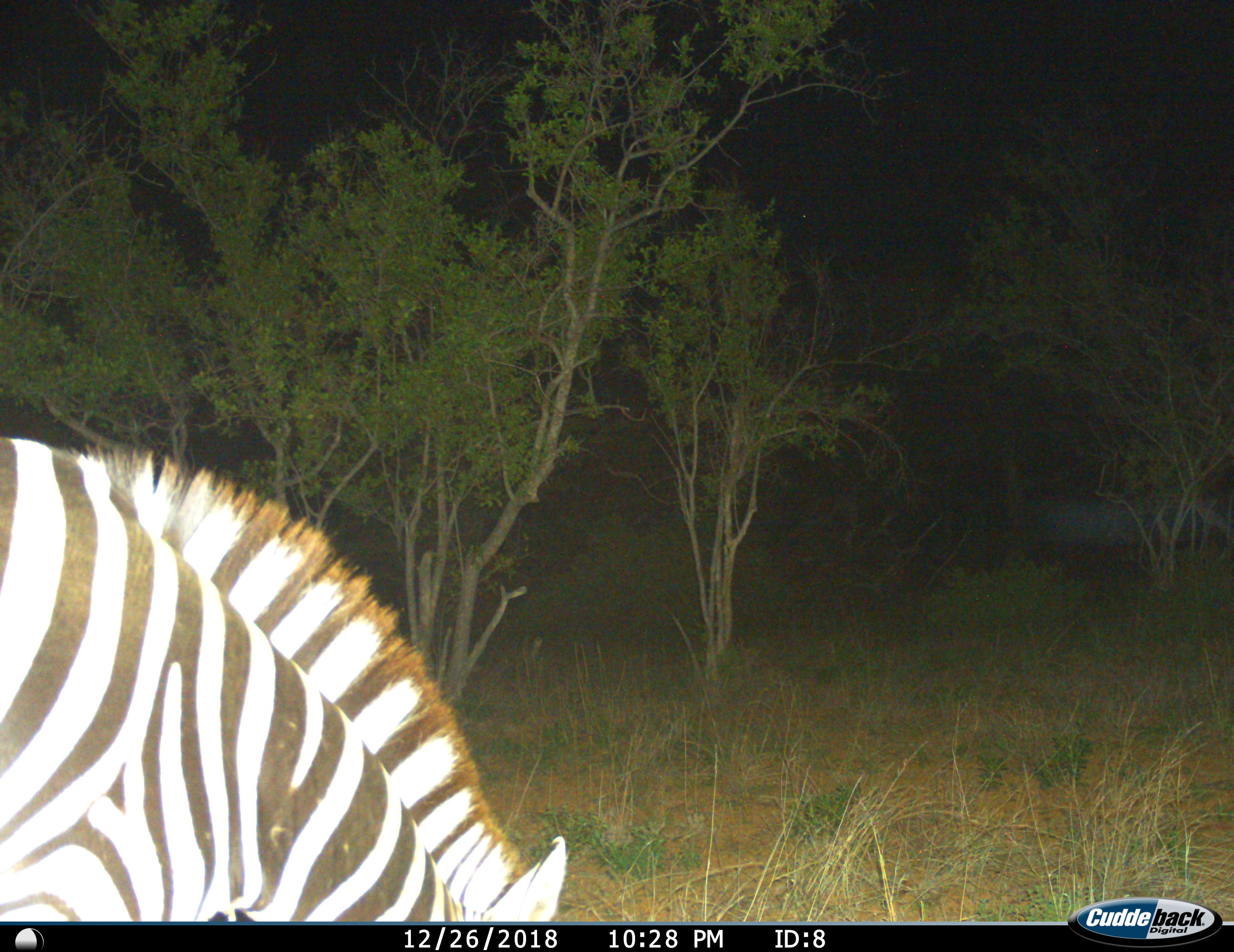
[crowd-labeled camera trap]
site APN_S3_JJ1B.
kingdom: Animalia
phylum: Chordata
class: Mammalia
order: Perissodactyla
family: Equidae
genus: Equus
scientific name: Equus quagga burchellii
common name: burchell's zebra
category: zebraburchells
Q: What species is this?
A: Zebraburchells (burchell's zebra) (Equus quagga burchellii).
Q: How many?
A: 1.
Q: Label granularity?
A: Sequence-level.